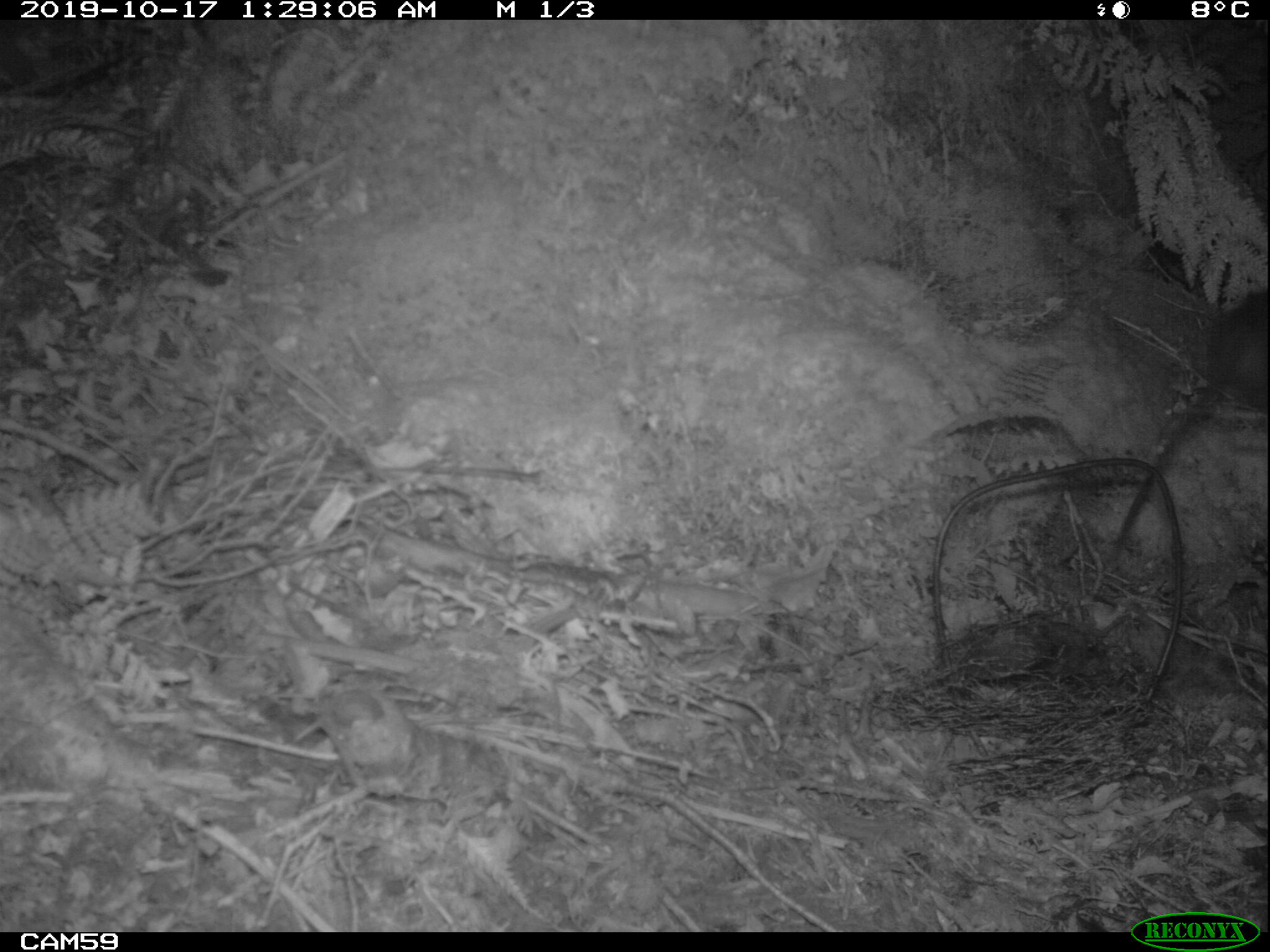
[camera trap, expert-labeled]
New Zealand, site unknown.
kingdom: Animalia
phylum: Chordata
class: Mammalia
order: Rodentia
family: Muridae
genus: Rattus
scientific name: Rattus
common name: rat